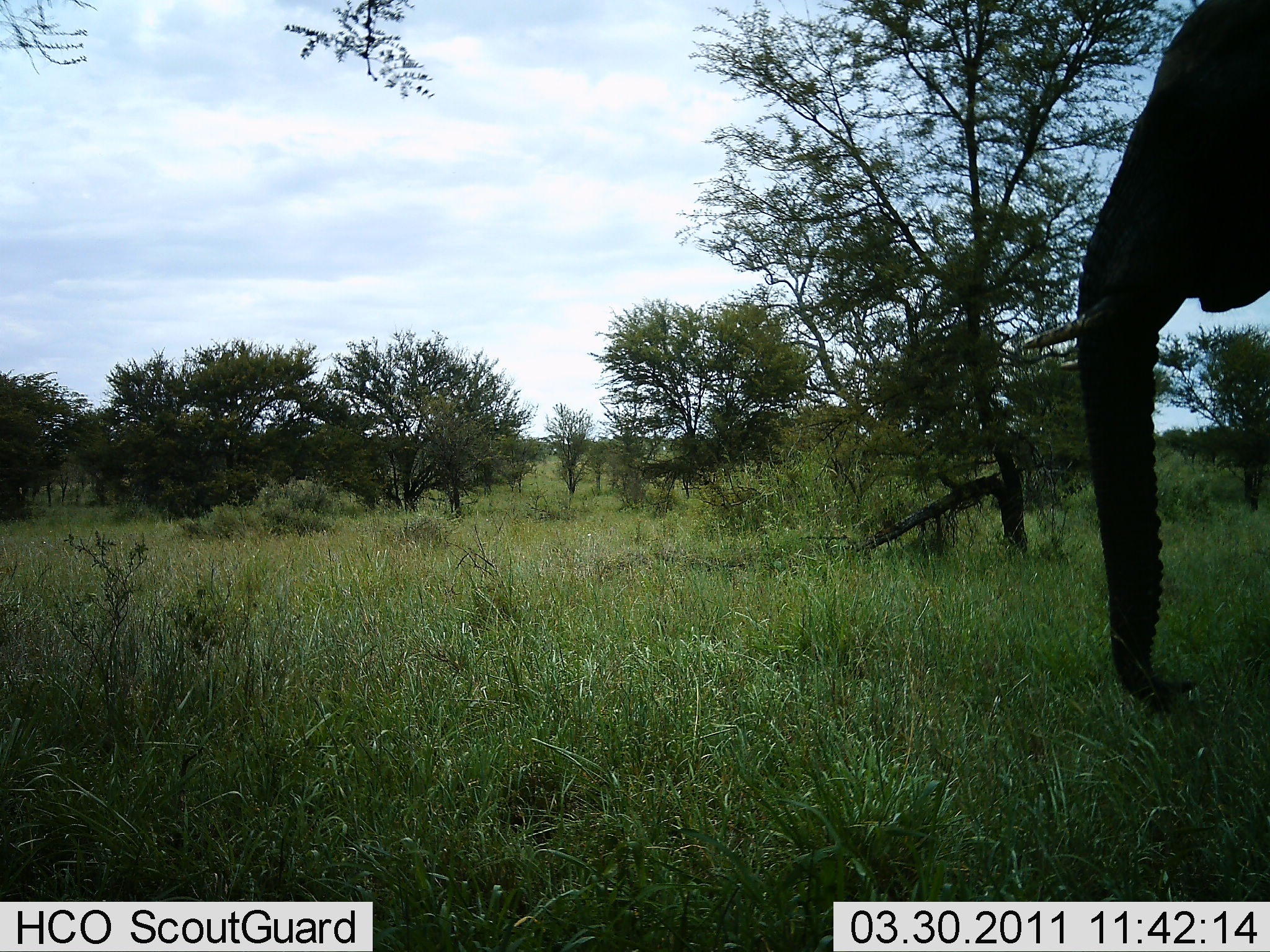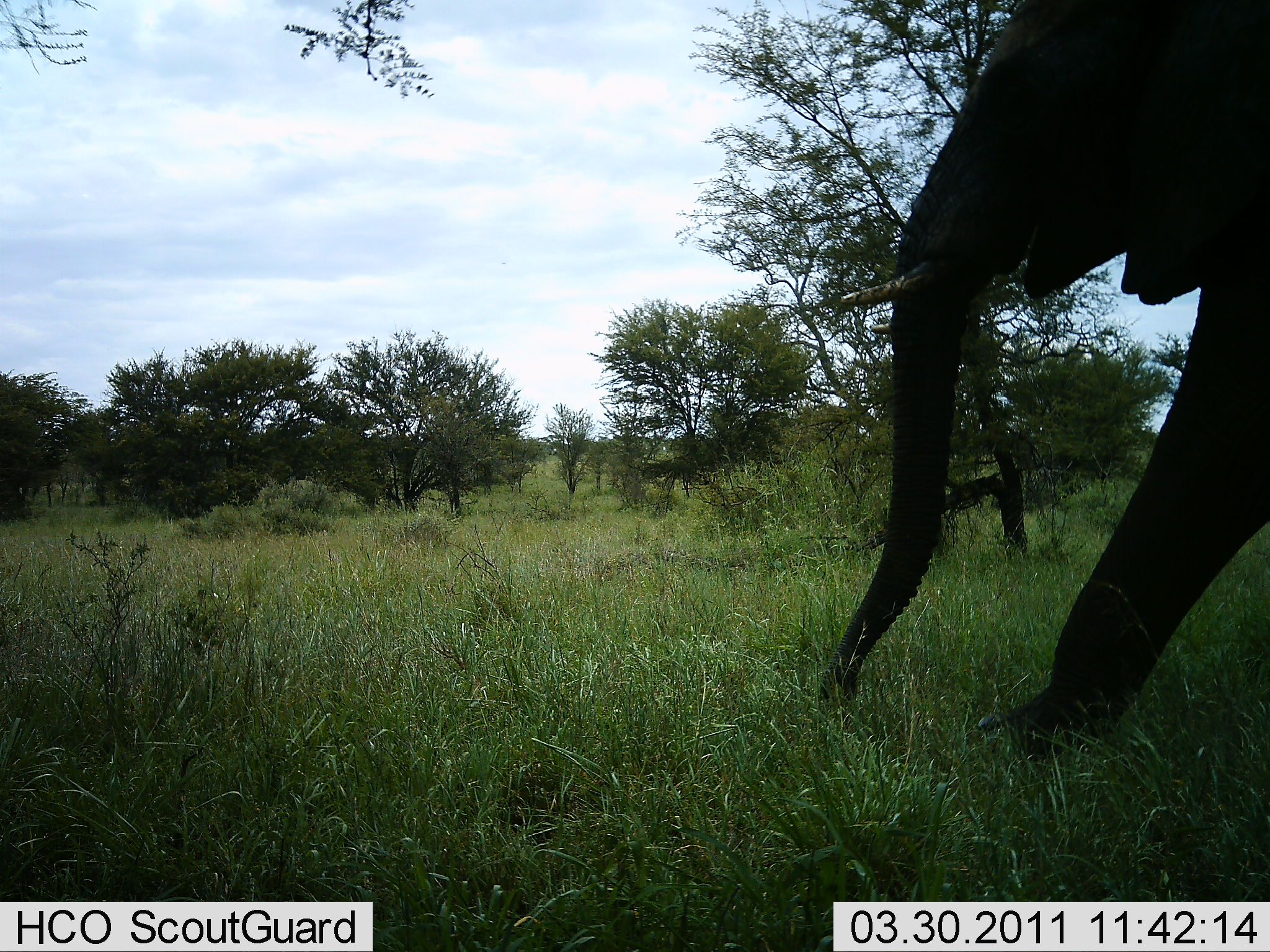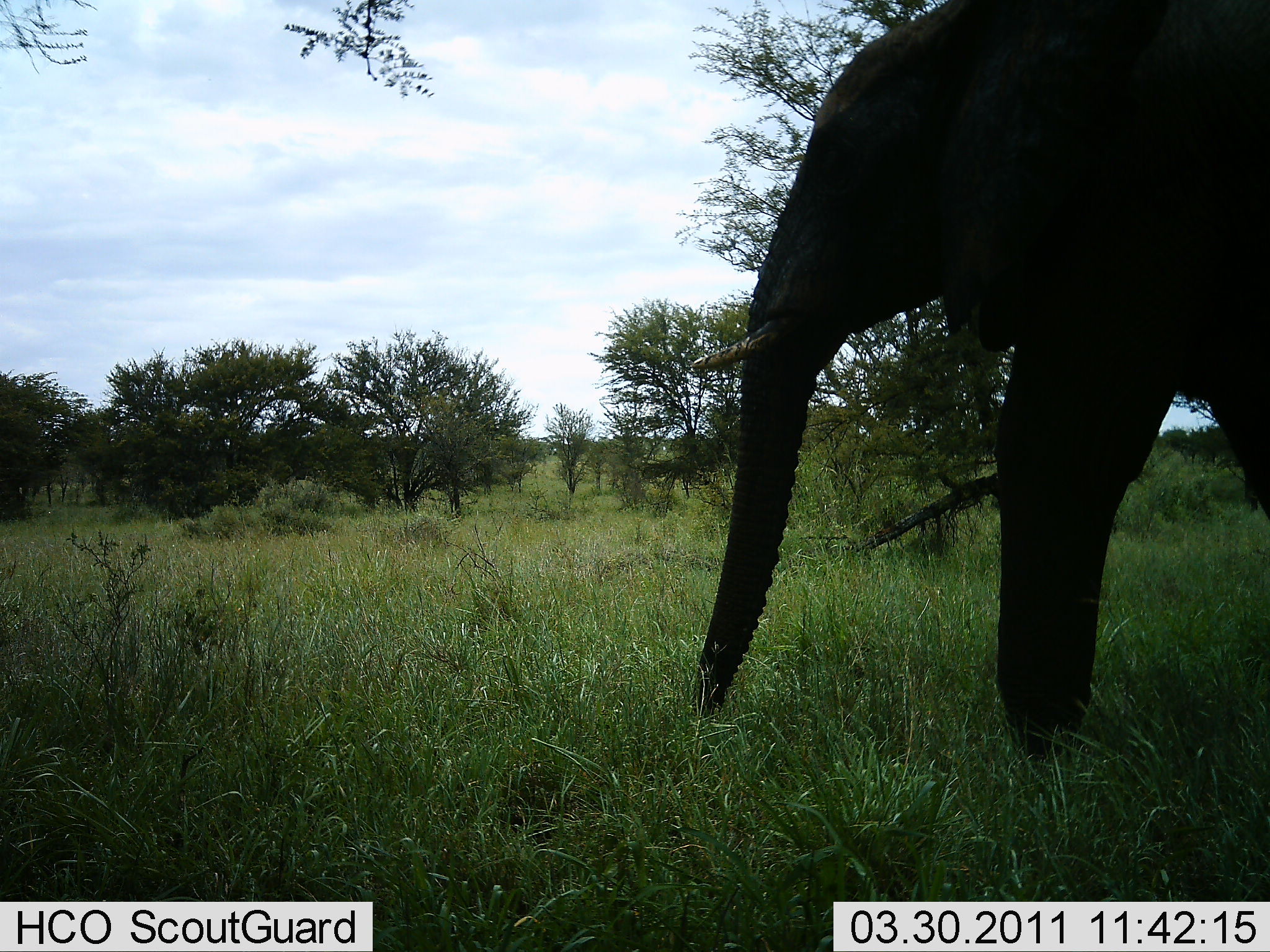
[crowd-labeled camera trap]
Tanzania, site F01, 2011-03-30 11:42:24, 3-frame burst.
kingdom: Animalia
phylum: Chordata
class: Mammalia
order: Proboscidea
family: Elephantidae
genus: Loxodonta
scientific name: Loxodonta africana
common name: african bush elephant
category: elephant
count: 1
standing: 0%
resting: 0%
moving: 100%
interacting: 0%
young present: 0%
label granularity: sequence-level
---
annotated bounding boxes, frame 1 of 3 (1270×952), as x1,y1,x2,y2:
animal: 1014,0,1270,716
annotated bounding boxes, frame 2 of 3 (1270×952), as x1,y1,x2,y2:
animal: 815,0,1269,771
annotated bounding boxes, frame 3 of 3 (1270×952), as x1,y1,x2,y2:
animal: 685,0,1268,769